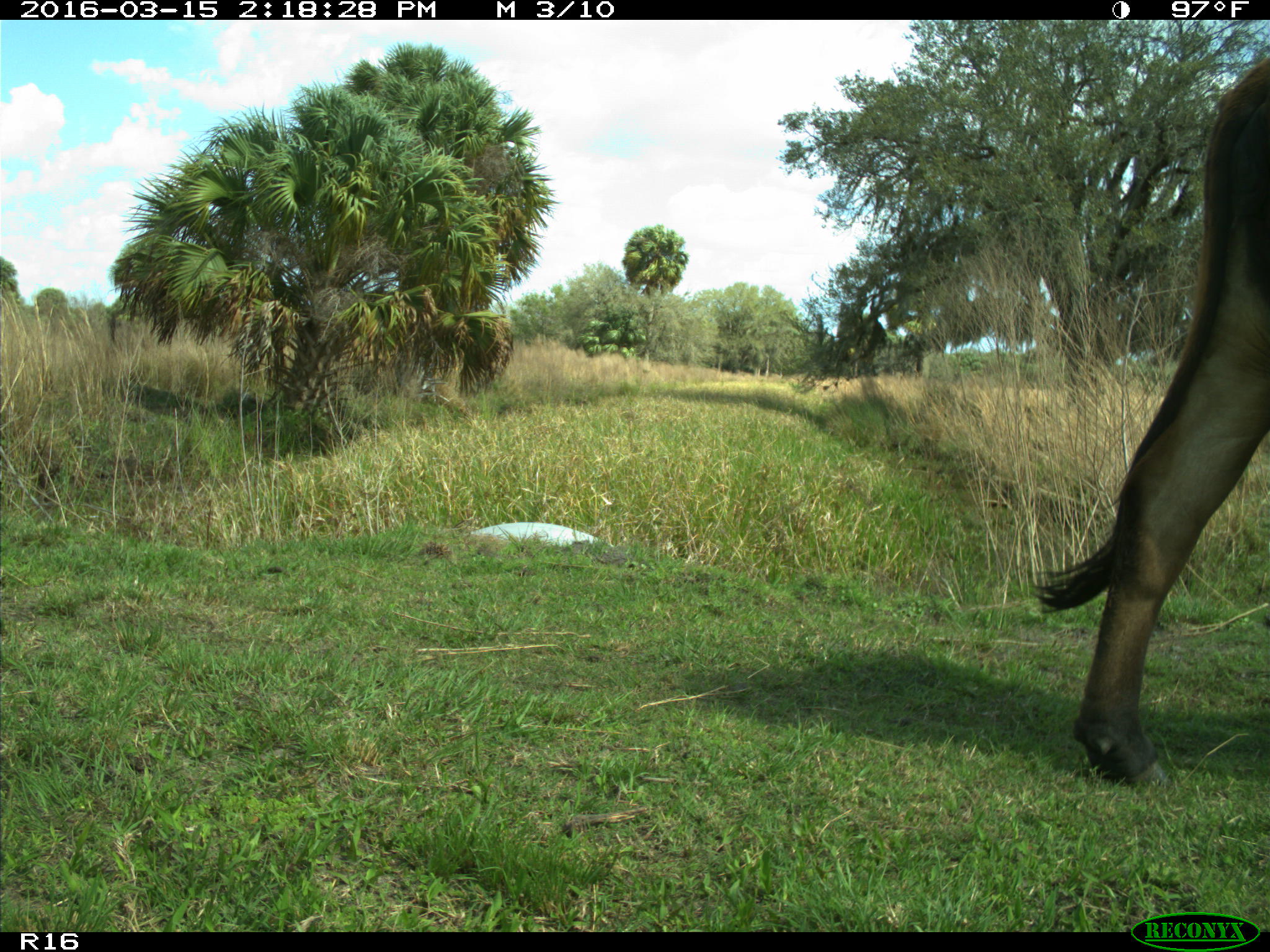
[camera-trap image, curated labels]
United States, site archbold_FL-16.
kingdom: Animalia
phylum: Chordata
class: Mammalia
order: Artiodactyla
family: Bovidae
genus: Bos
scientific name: Bos taurus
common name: domestic cow